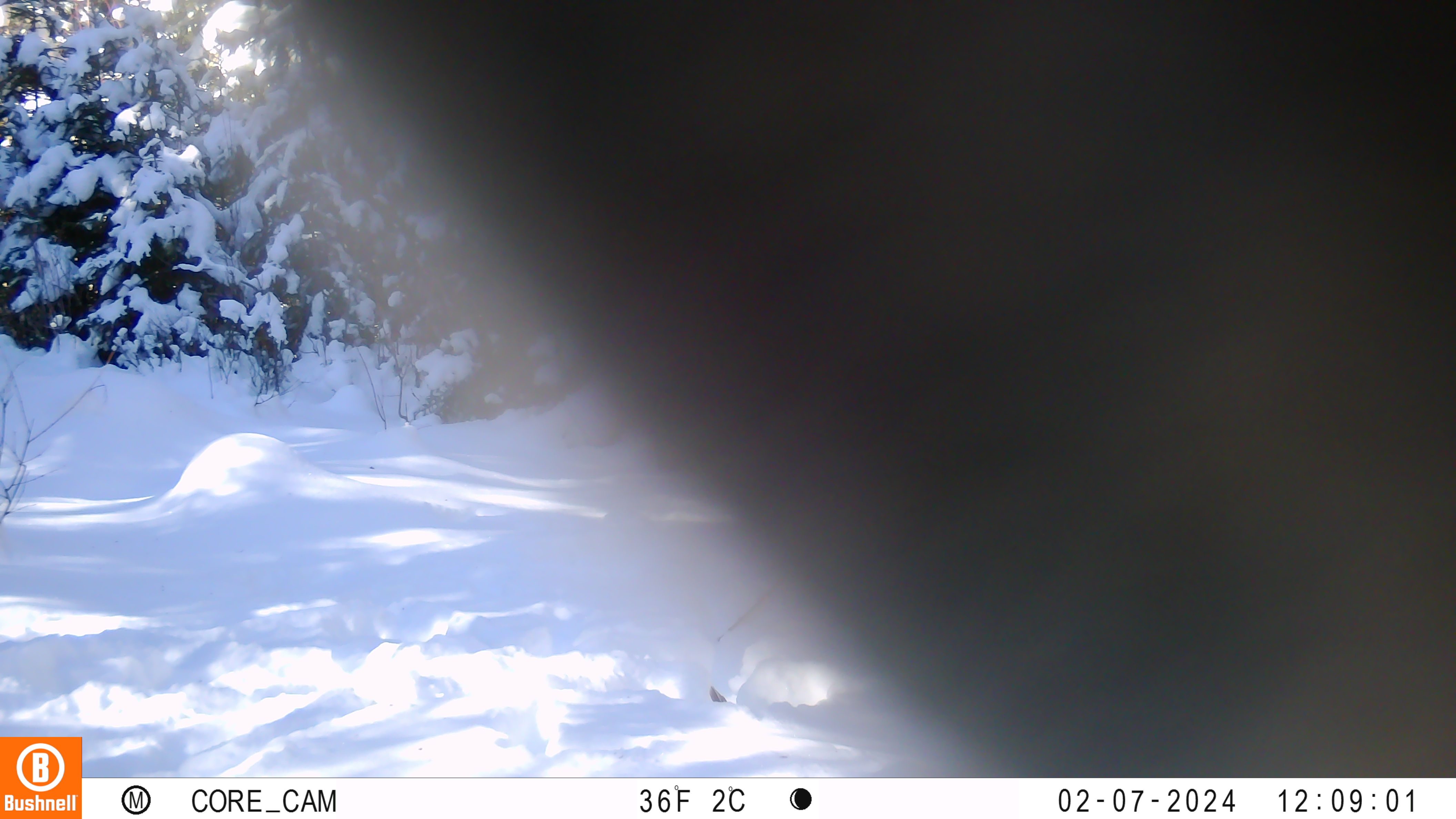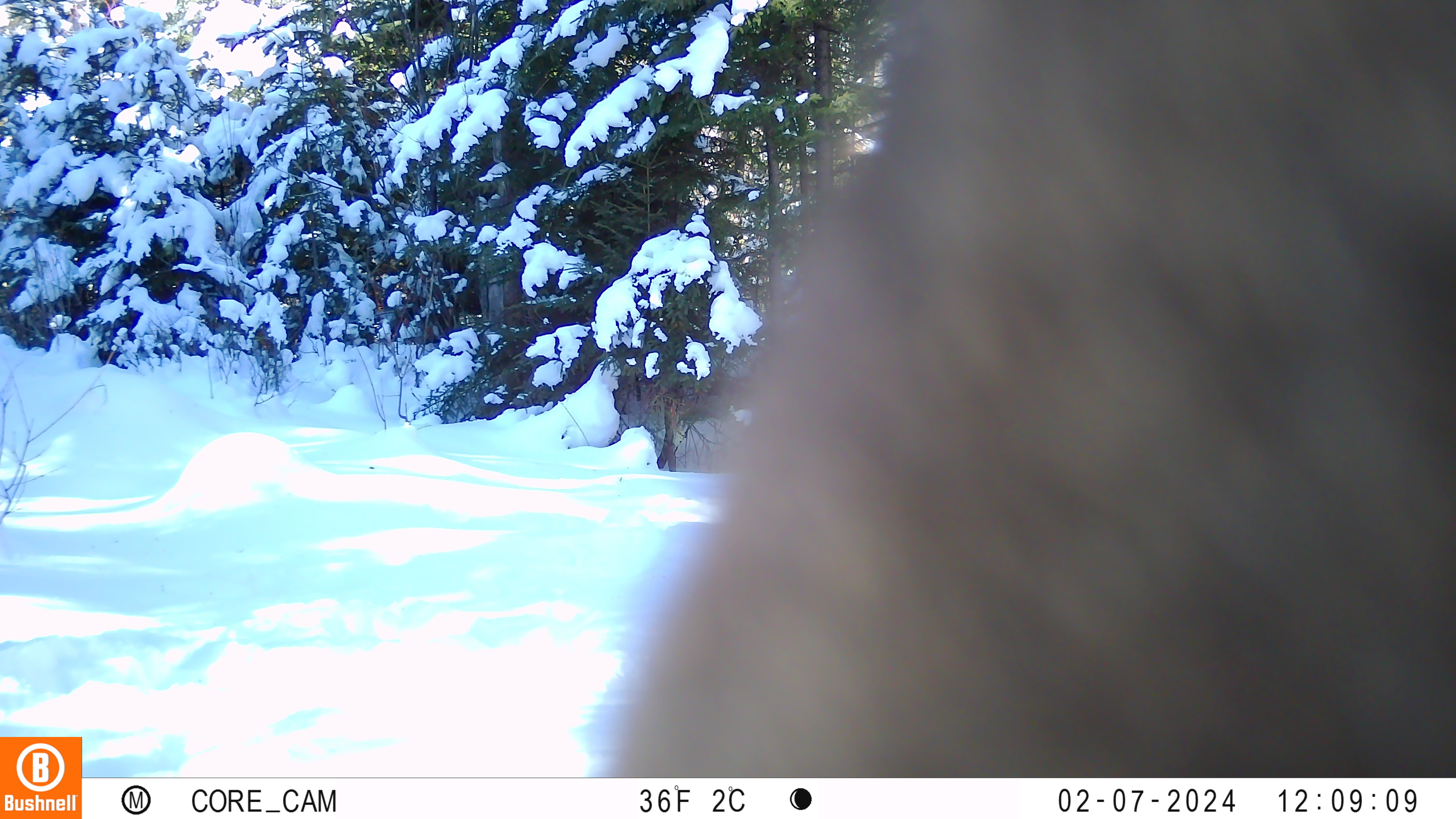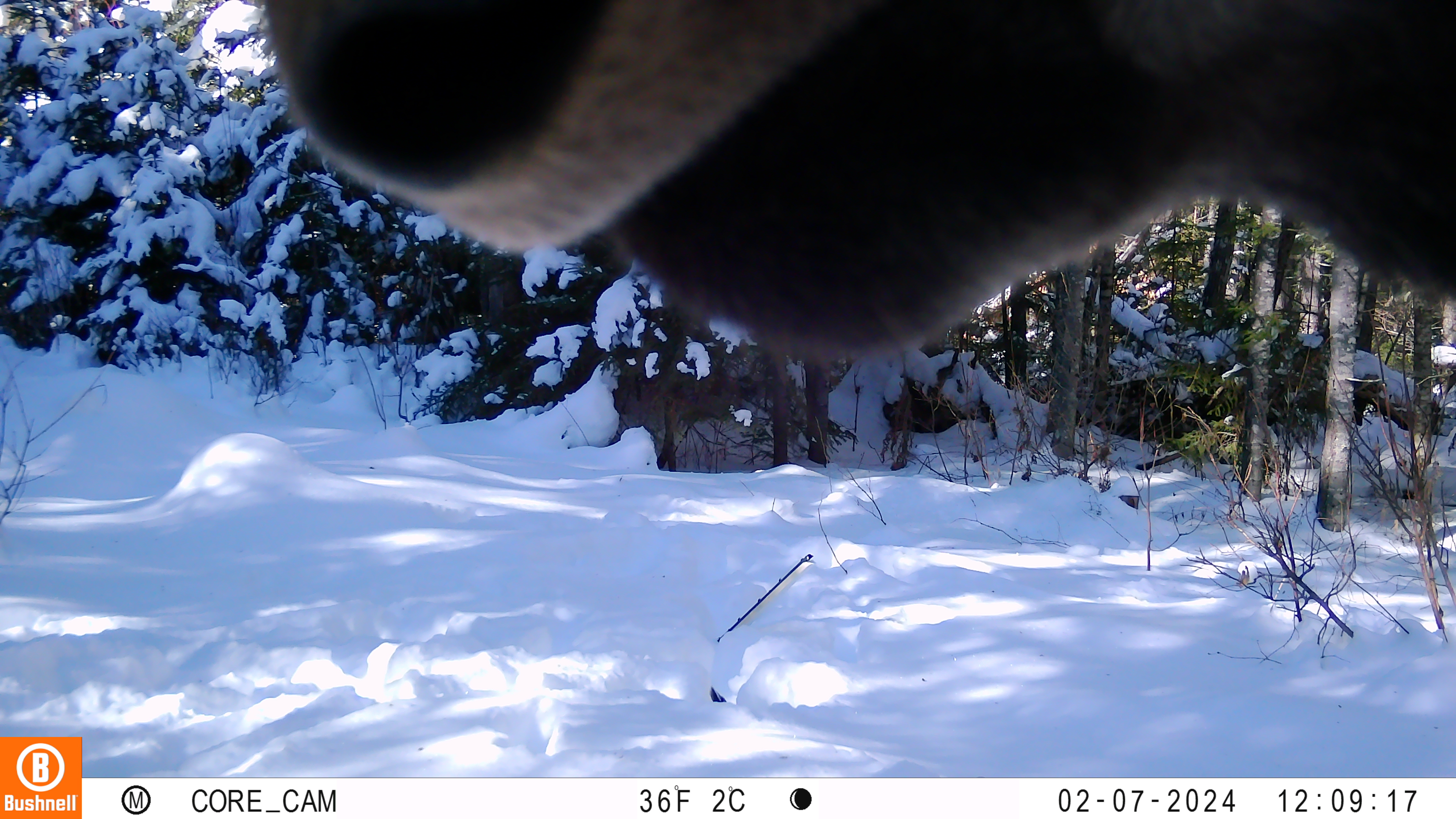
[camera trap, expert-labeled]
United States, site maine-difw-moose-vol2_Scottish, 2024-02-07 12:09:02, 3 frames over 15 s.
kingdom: Animalia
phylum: Chordata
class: Mammalia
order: Artiodactyla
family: Cervidae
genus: Alces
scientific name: Alces alces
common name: moose